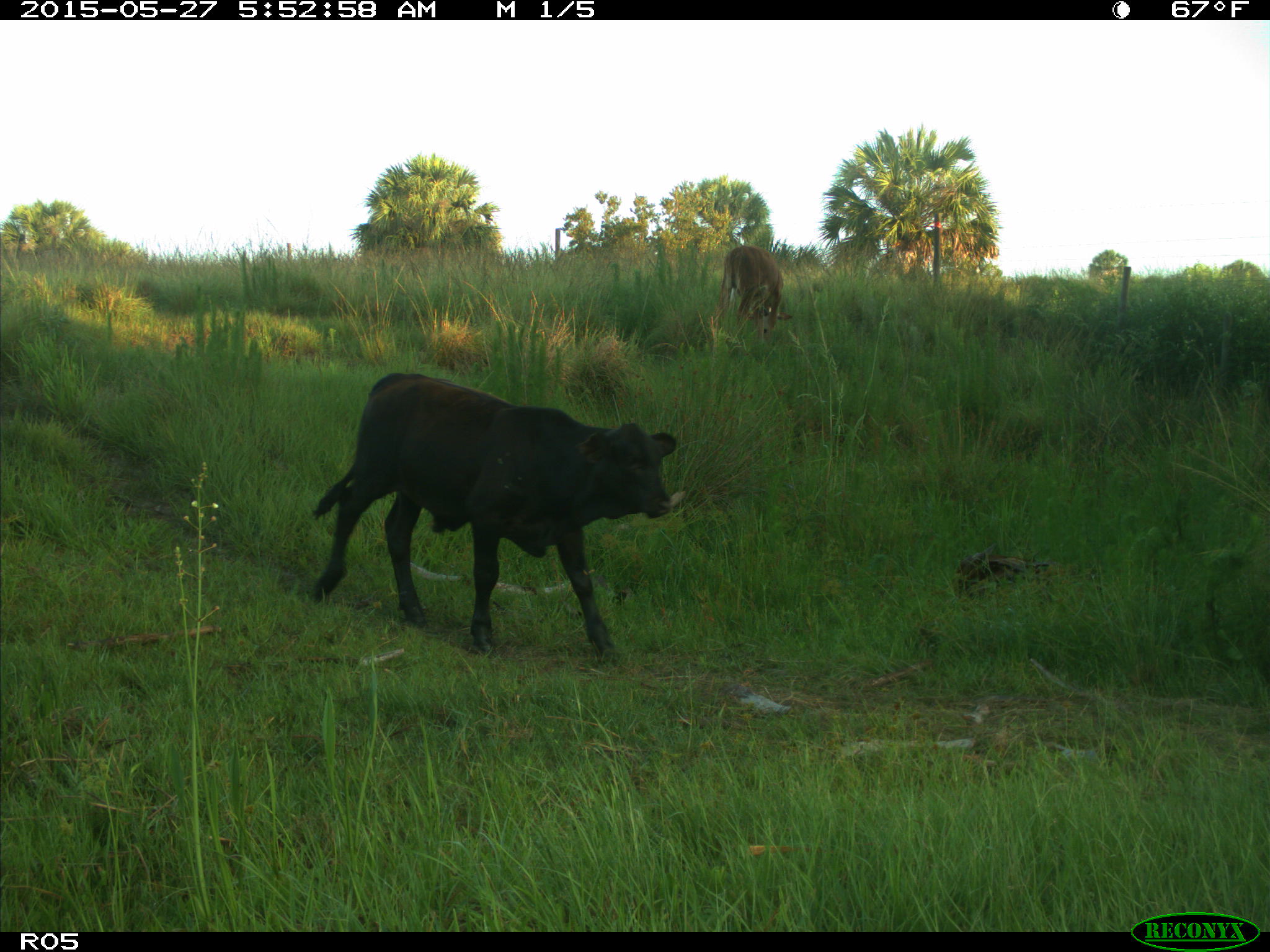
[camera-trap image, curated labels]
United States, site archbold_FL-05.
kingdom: Animalia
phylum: Chordata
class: Mammalia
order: Artiodactyla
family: Bovidae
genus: Bos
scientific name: Bos taurus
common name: domestic cow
Bos taurus (domestic cow).